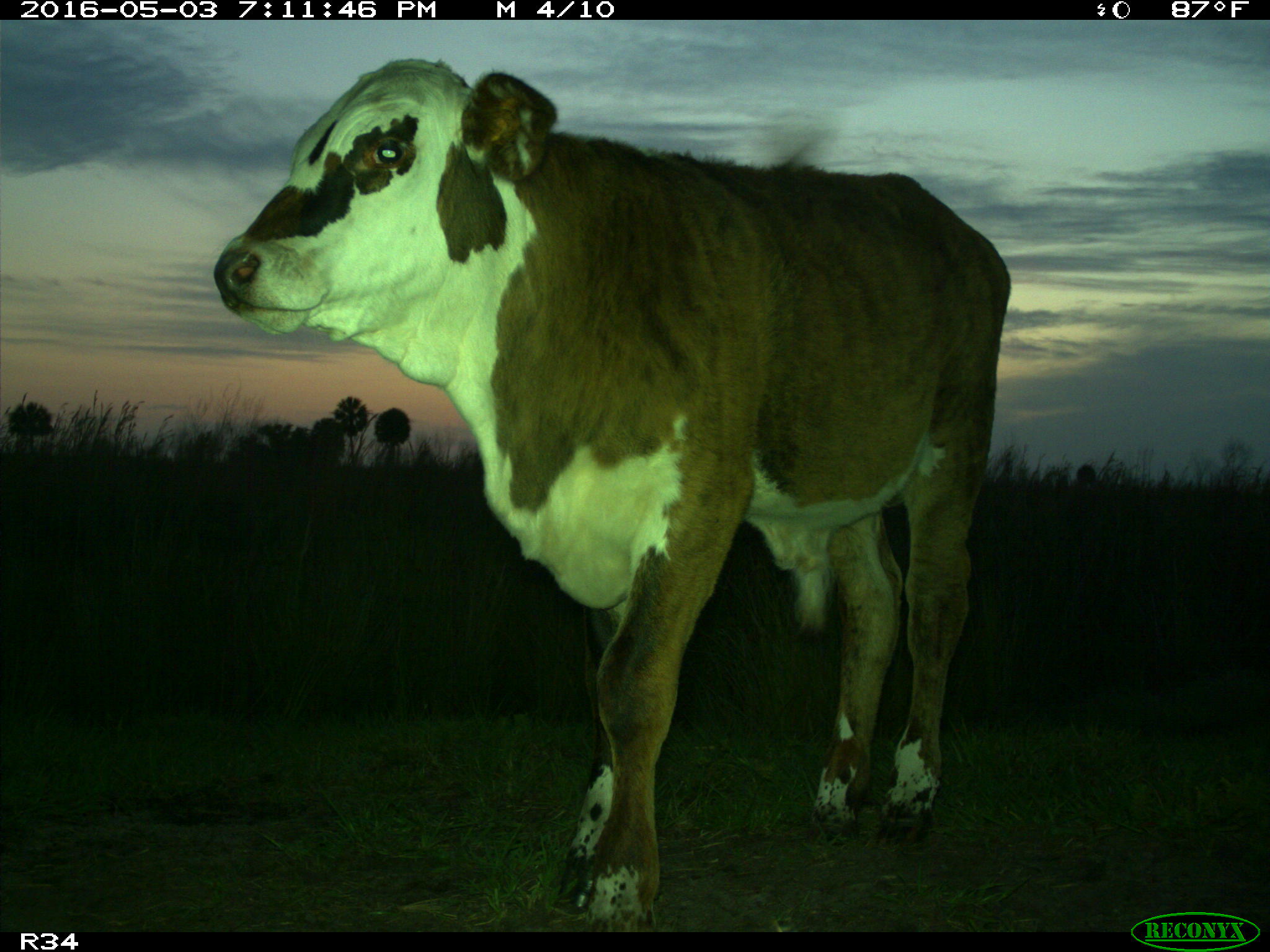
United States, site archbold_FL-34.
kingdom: Animalia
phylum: Chordata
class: Mammalia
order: Artiodactyla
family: Bovidae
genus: Bos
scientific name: Bos taurus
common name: domestic cow